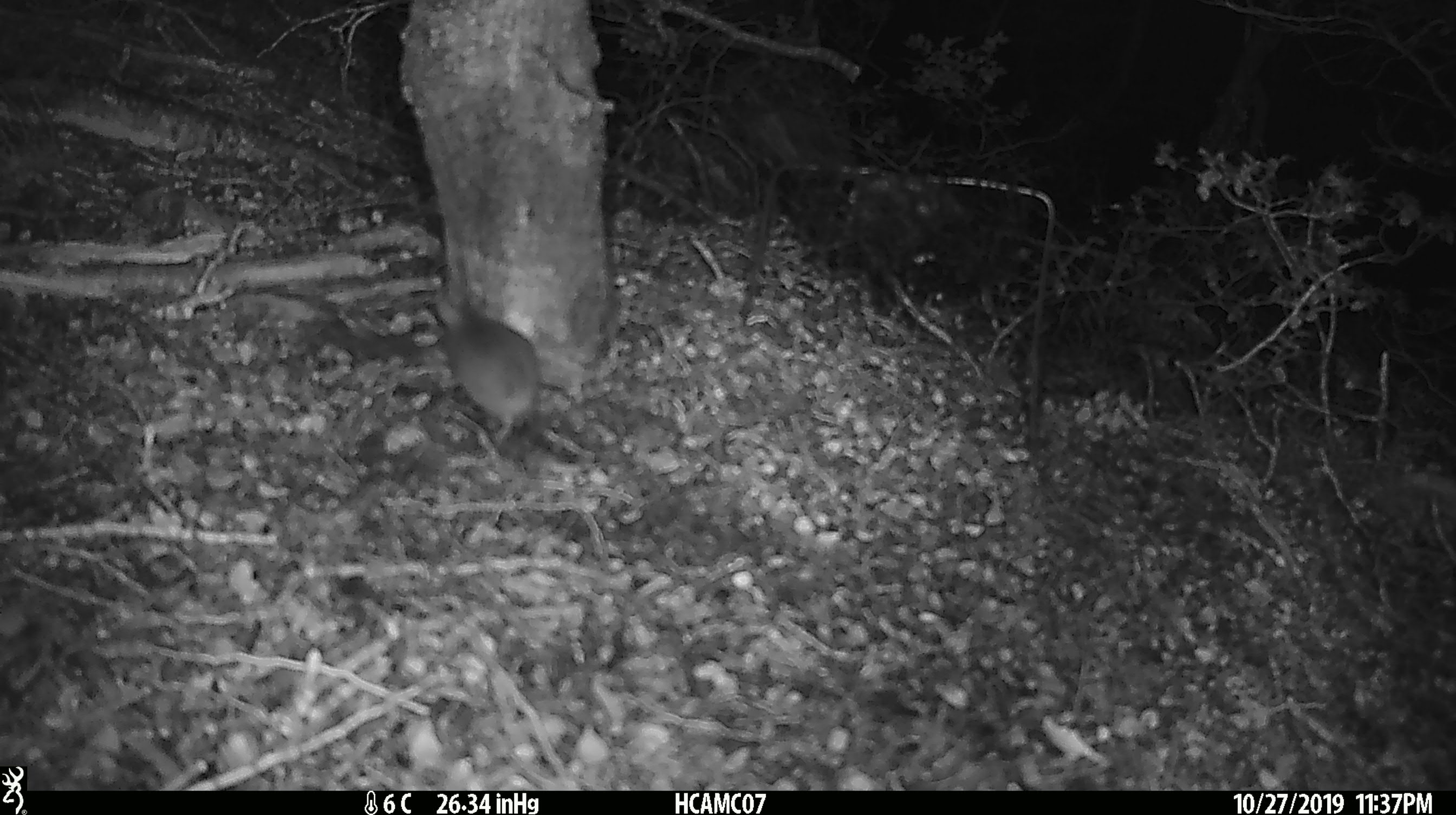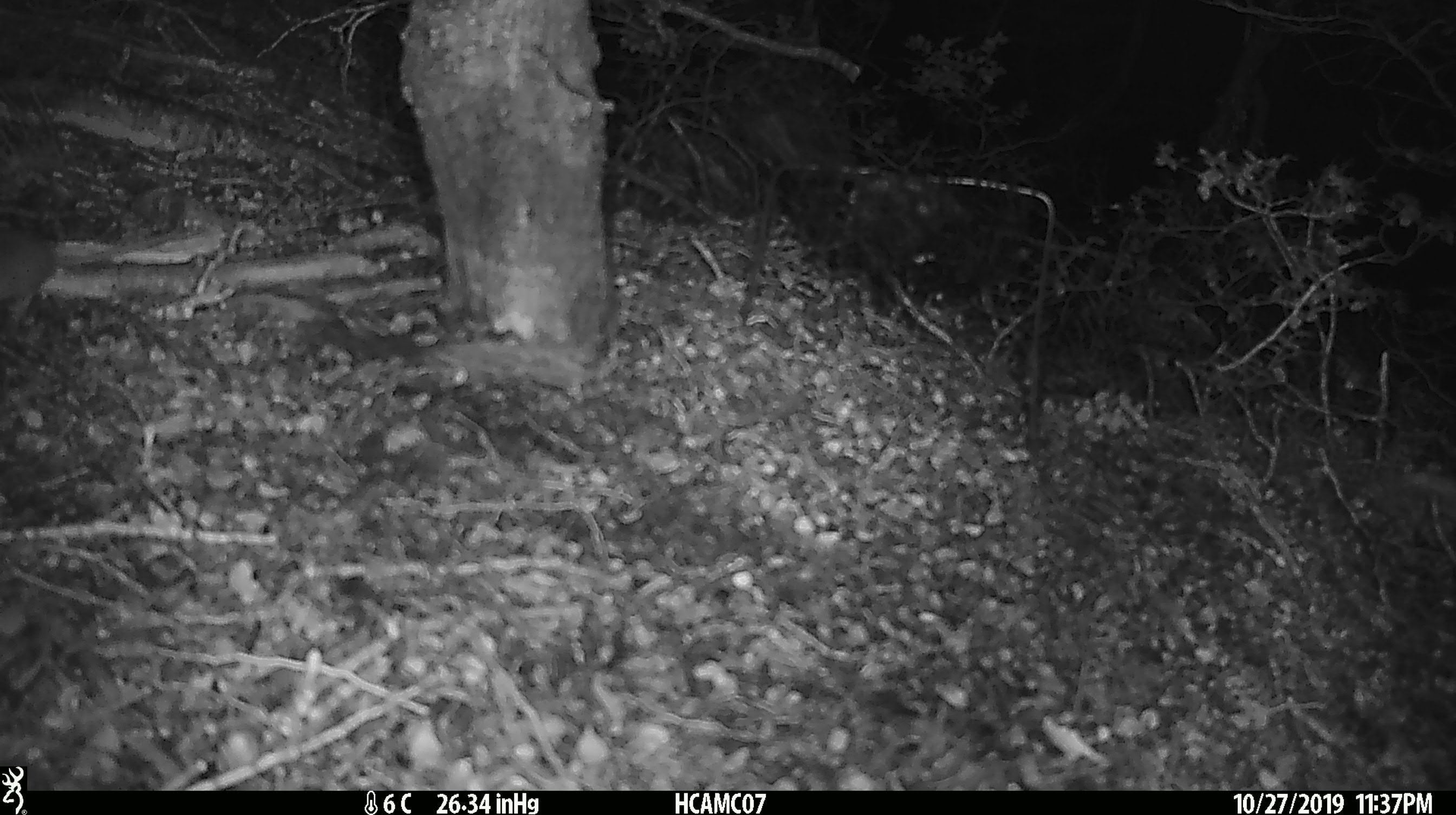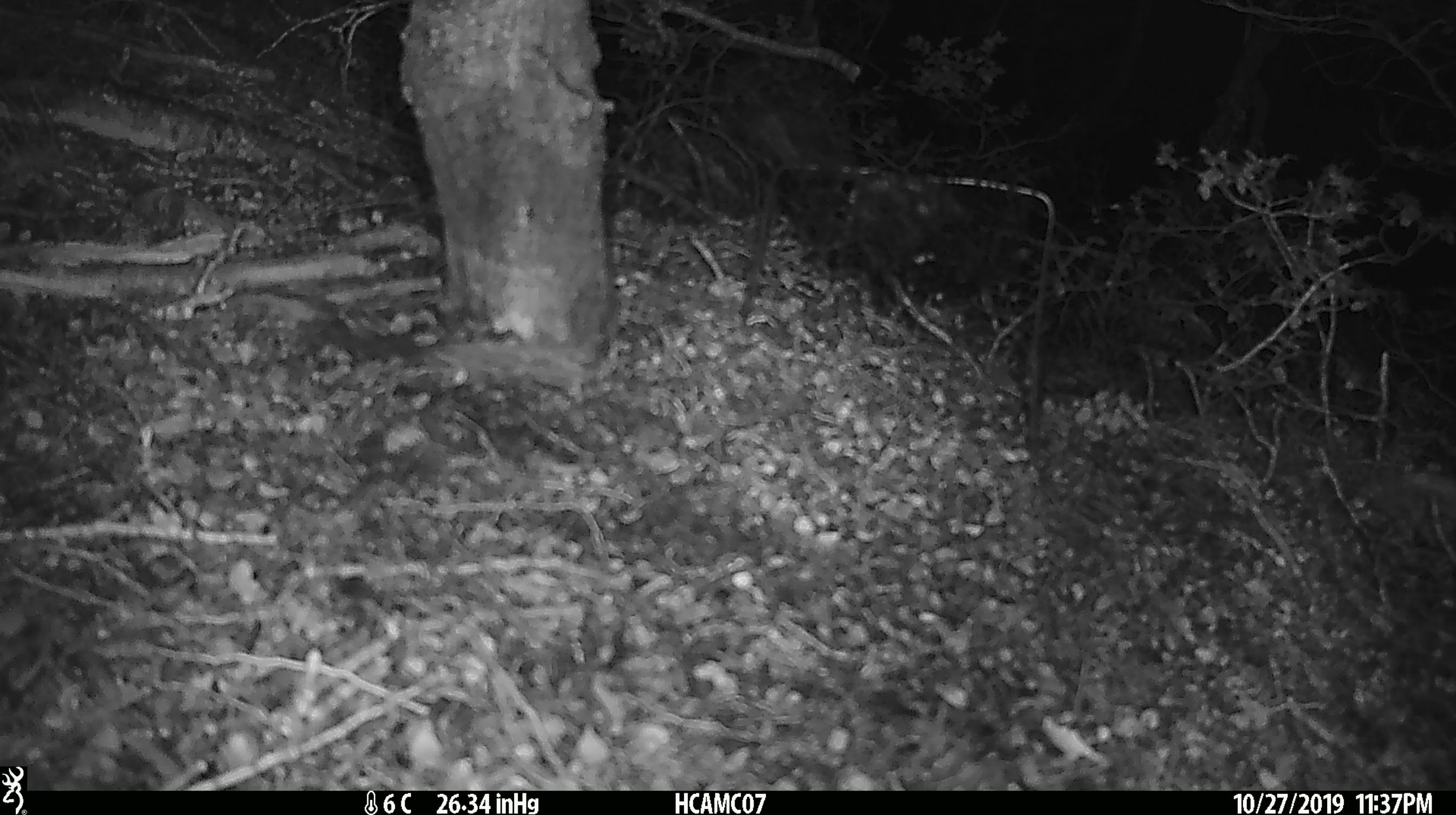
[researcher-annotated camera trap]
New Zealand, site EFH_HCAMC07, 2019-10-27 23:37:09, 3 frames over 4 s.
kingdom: Animalia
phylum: Chordata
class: Mammalia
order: Rodentia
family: Muridae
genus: Mus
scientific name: Mus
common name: mouse